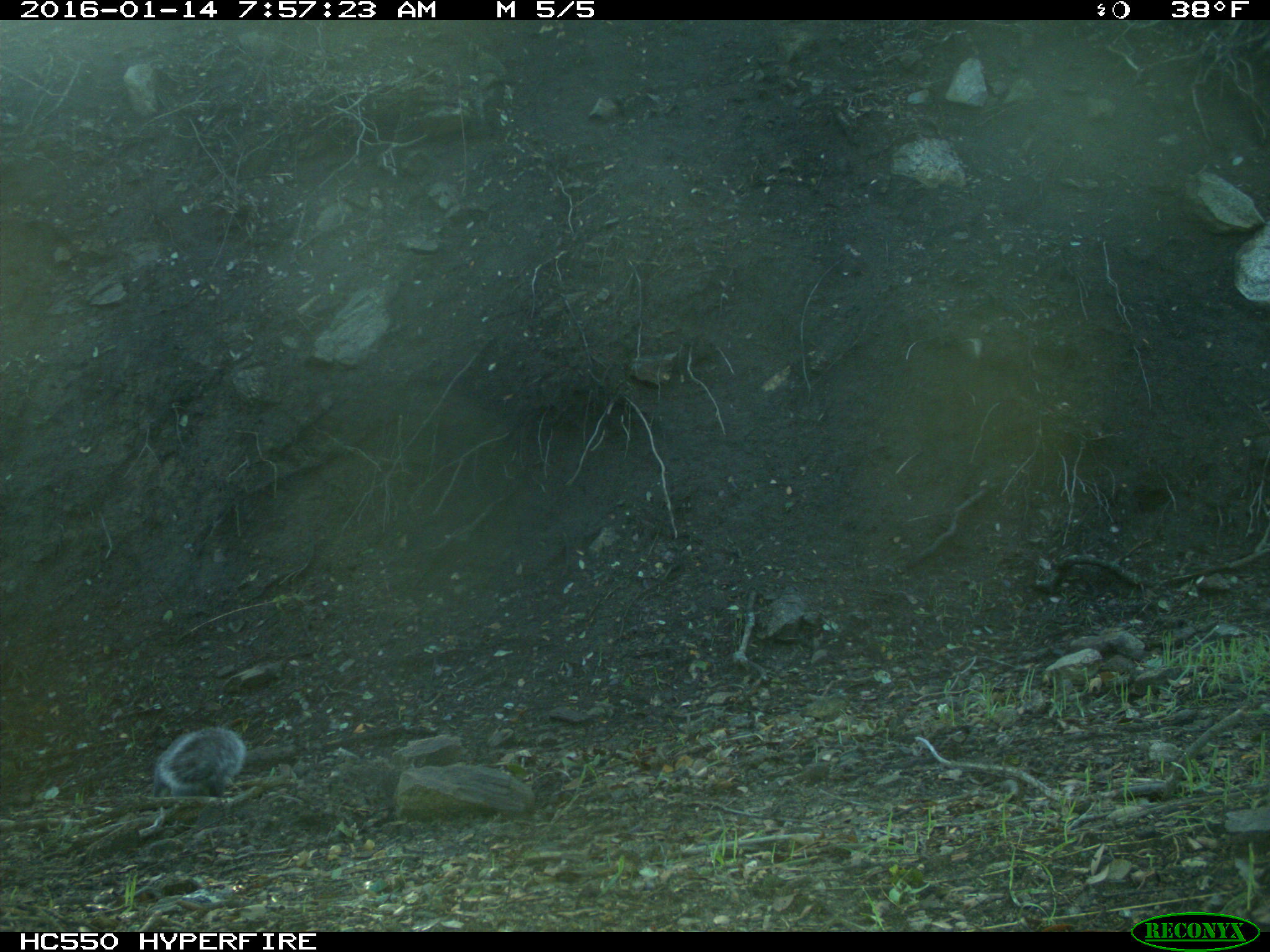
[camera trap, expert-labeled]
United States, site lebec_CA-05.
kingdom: Animalia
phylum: Chordata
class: Mammalia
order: Rodentia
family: Sciuridae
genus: Sciurus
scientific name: Sciurus carolinensis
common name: eastern gray squirrel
Sciurus carolinensis (eastern gray squirrel).